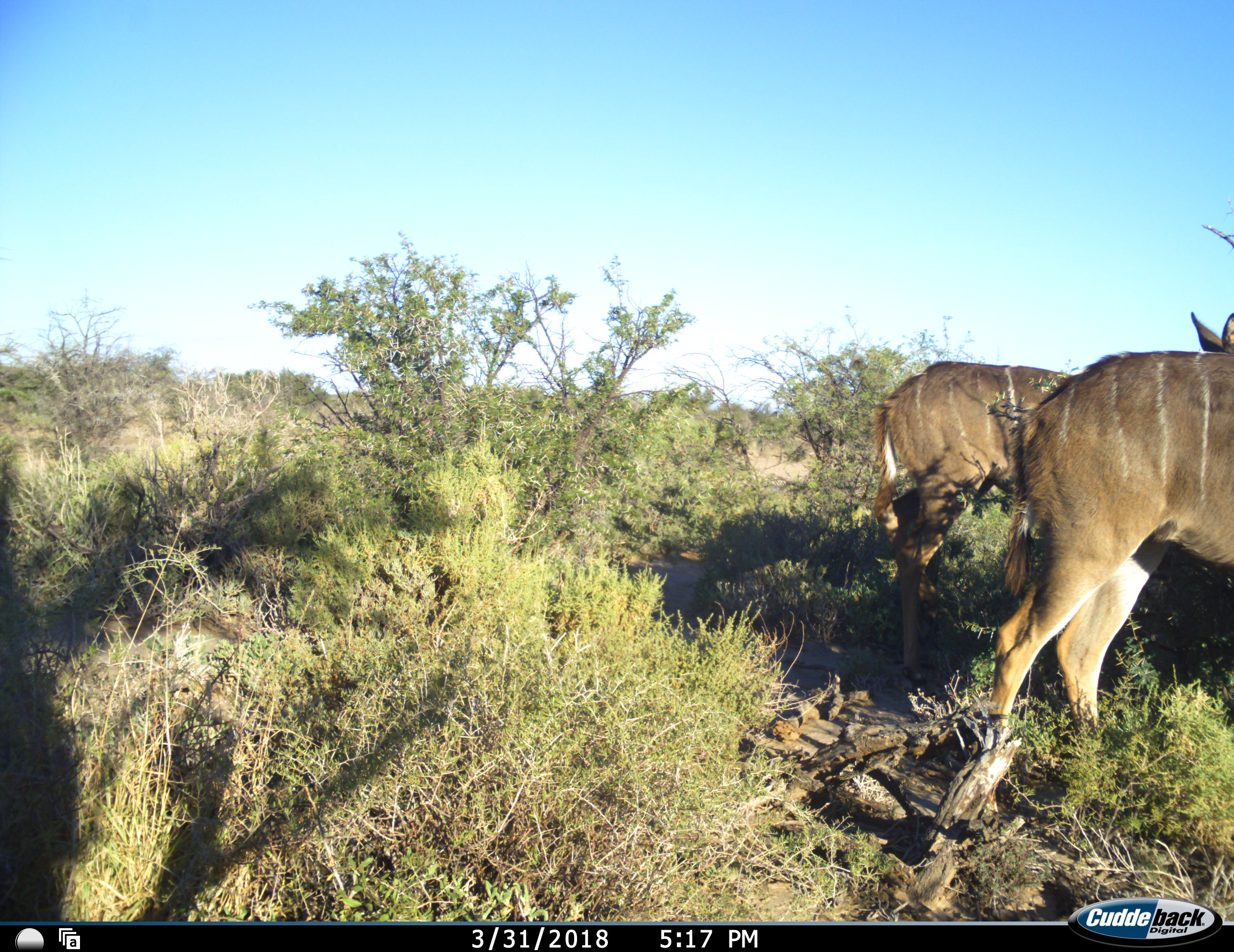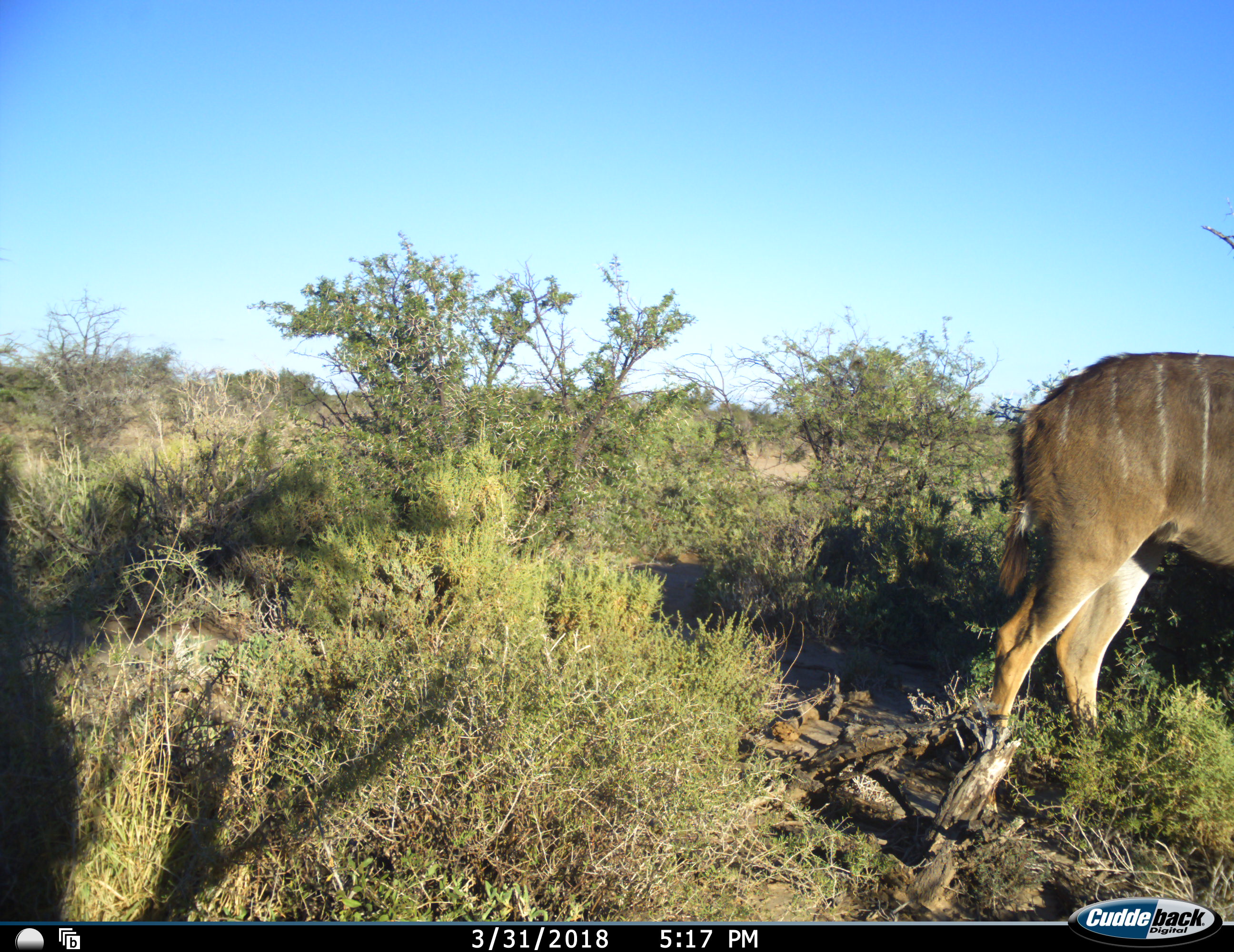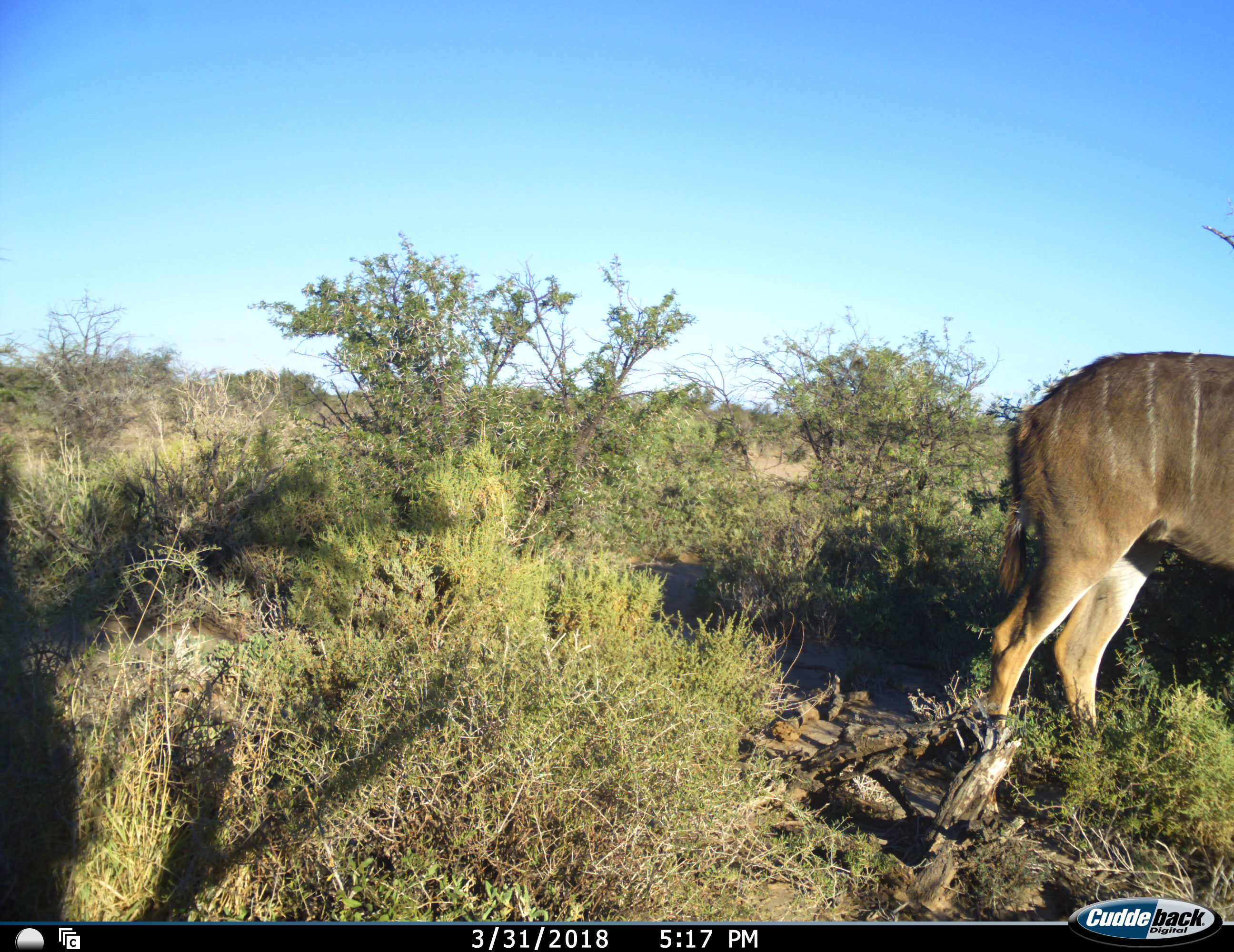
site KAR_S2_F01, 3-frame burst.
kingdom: Animalia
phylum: Chordata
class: Mammalia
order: Artiodactyla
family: Bovidae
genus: Tragelaphus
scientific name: Tragelaphus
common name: kudu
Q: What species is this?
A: Kudu (Tragelaphus).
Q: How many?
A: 2.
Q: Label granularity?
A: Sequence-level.